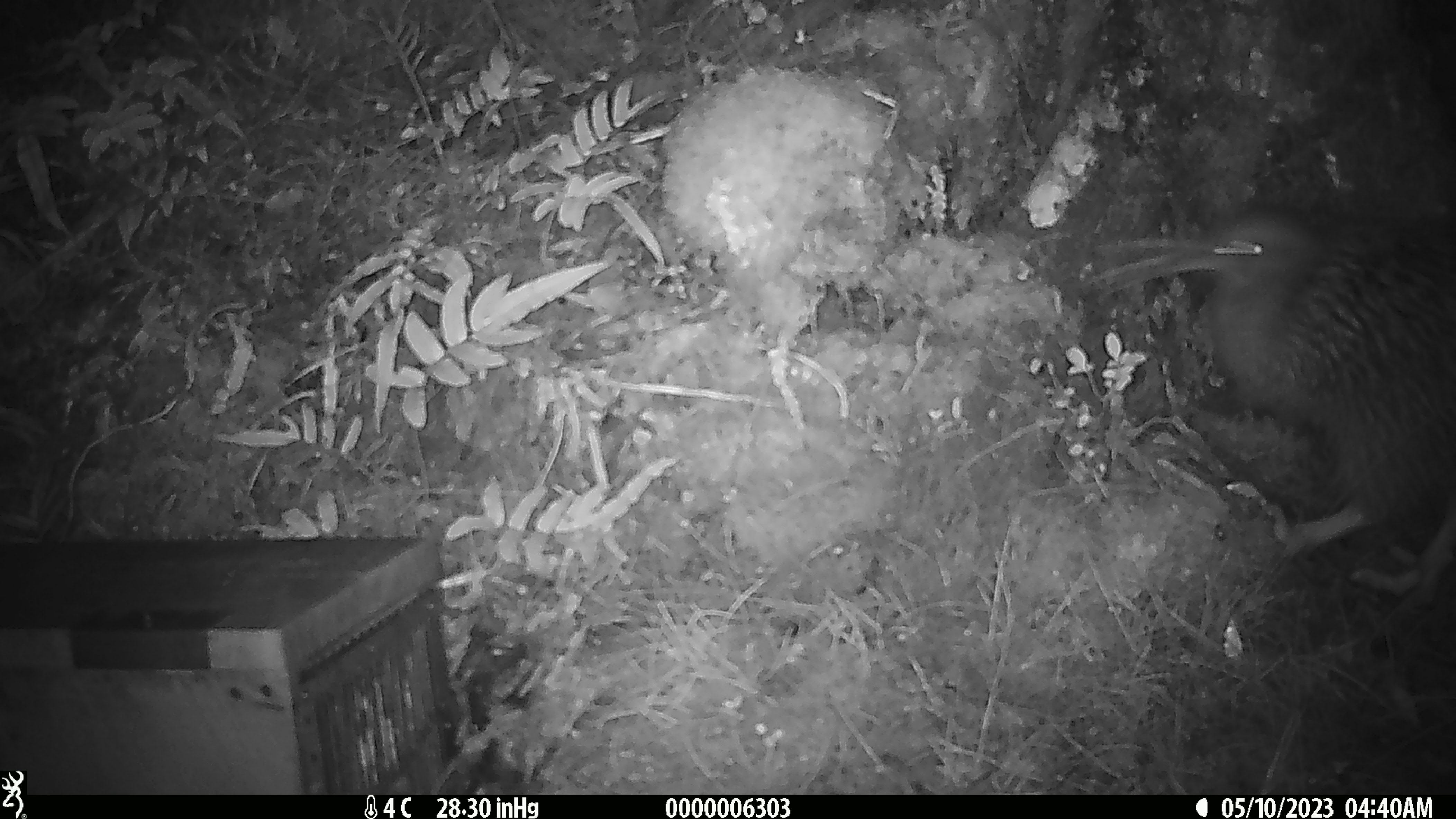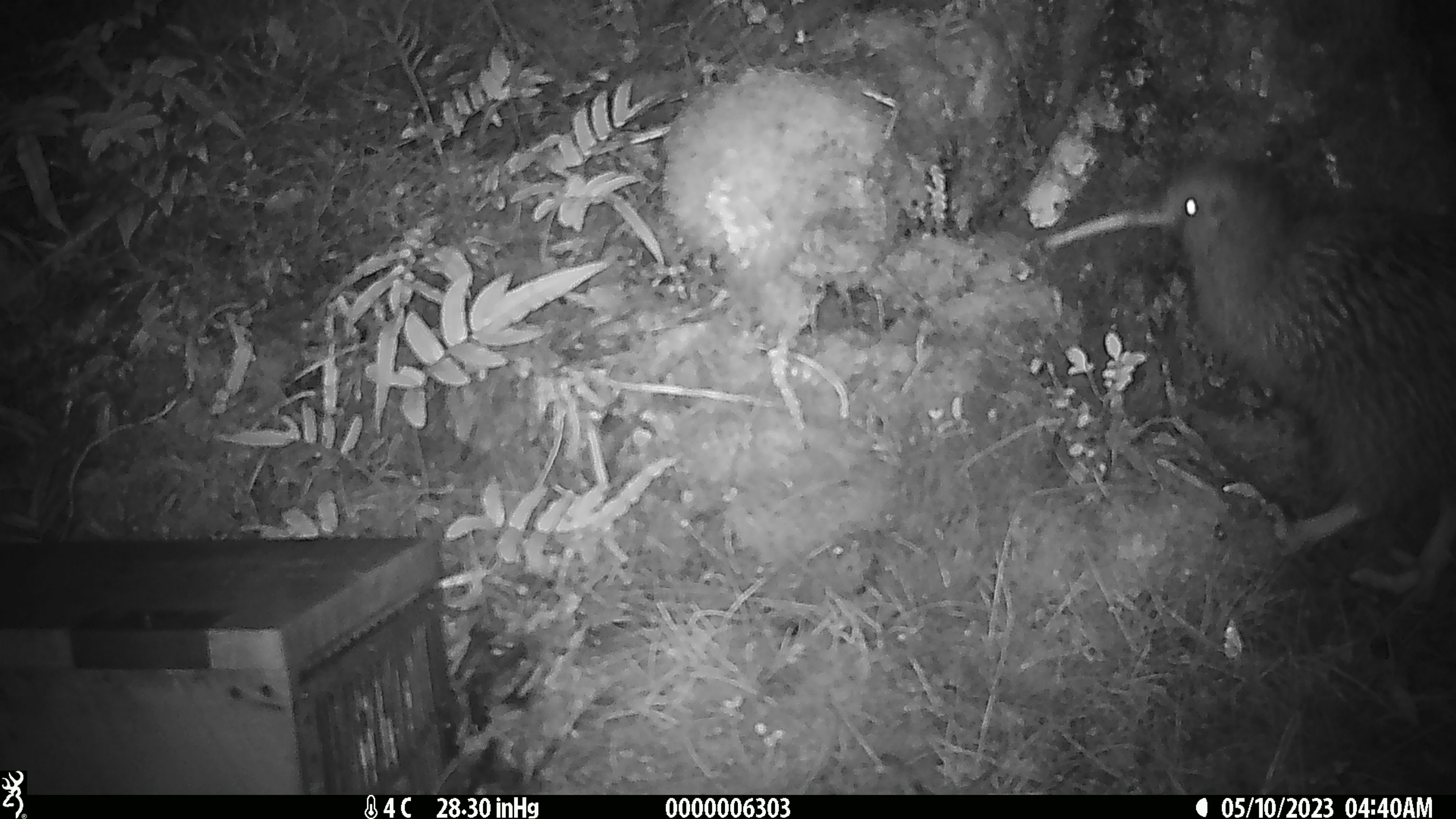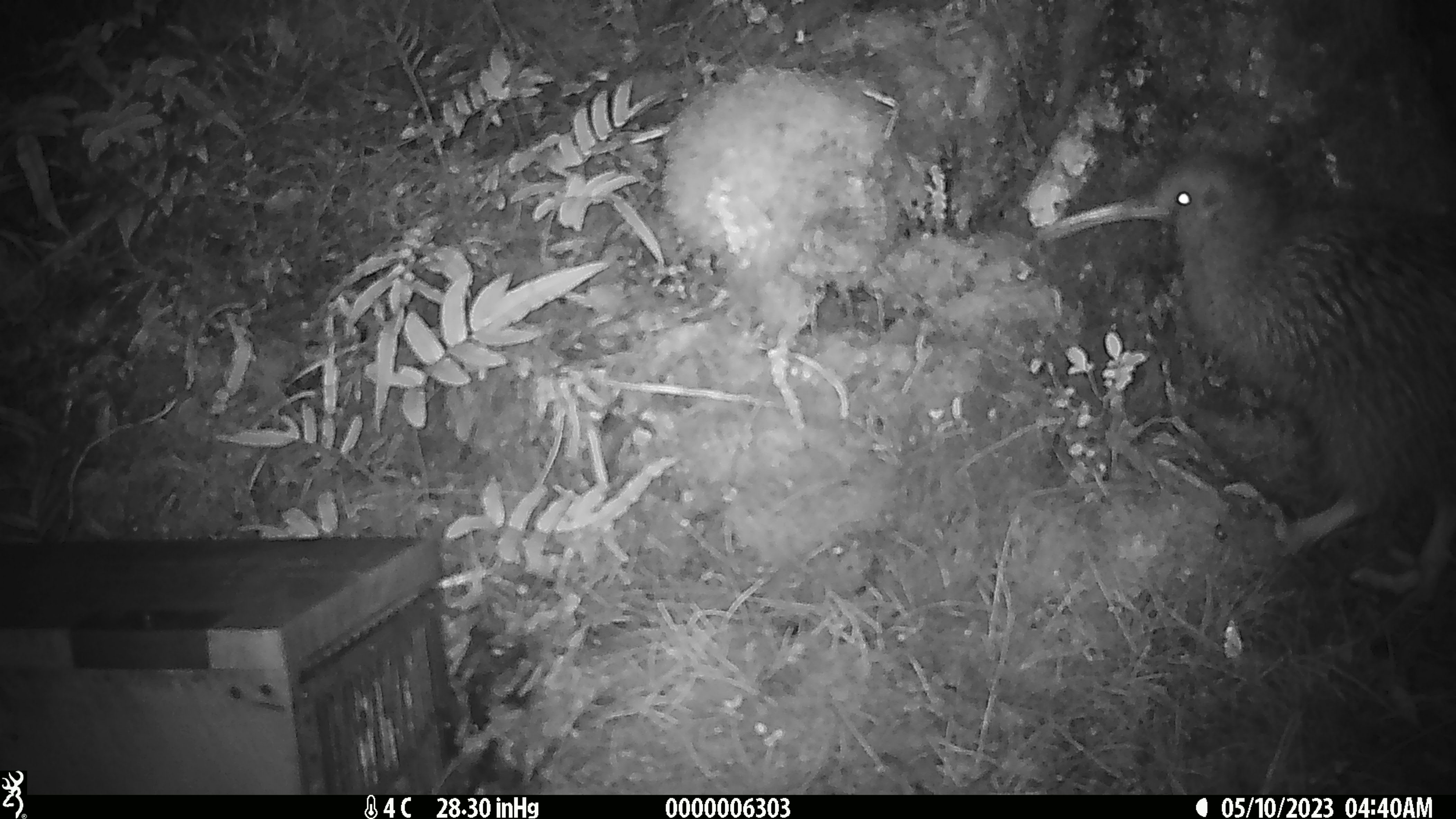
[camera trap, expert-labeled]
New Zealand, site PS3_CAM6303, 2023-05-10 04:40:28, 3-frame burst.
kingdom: Animalia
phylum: Chordata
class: Aves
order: Apterygiformes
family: Apterygidae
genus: Apteryx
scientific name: Apteryx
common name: kiwi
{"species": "kiwi (Apteryx)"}